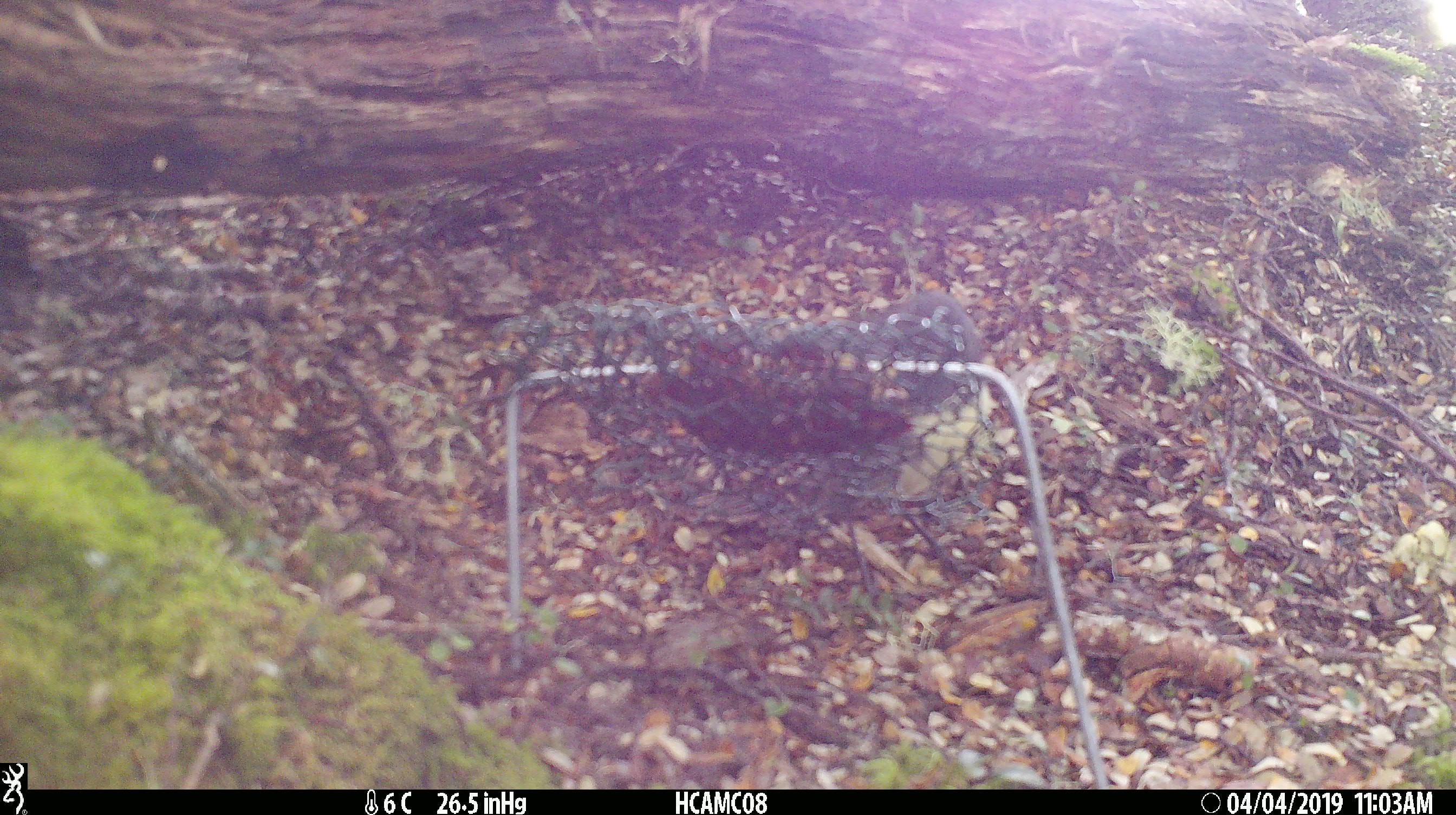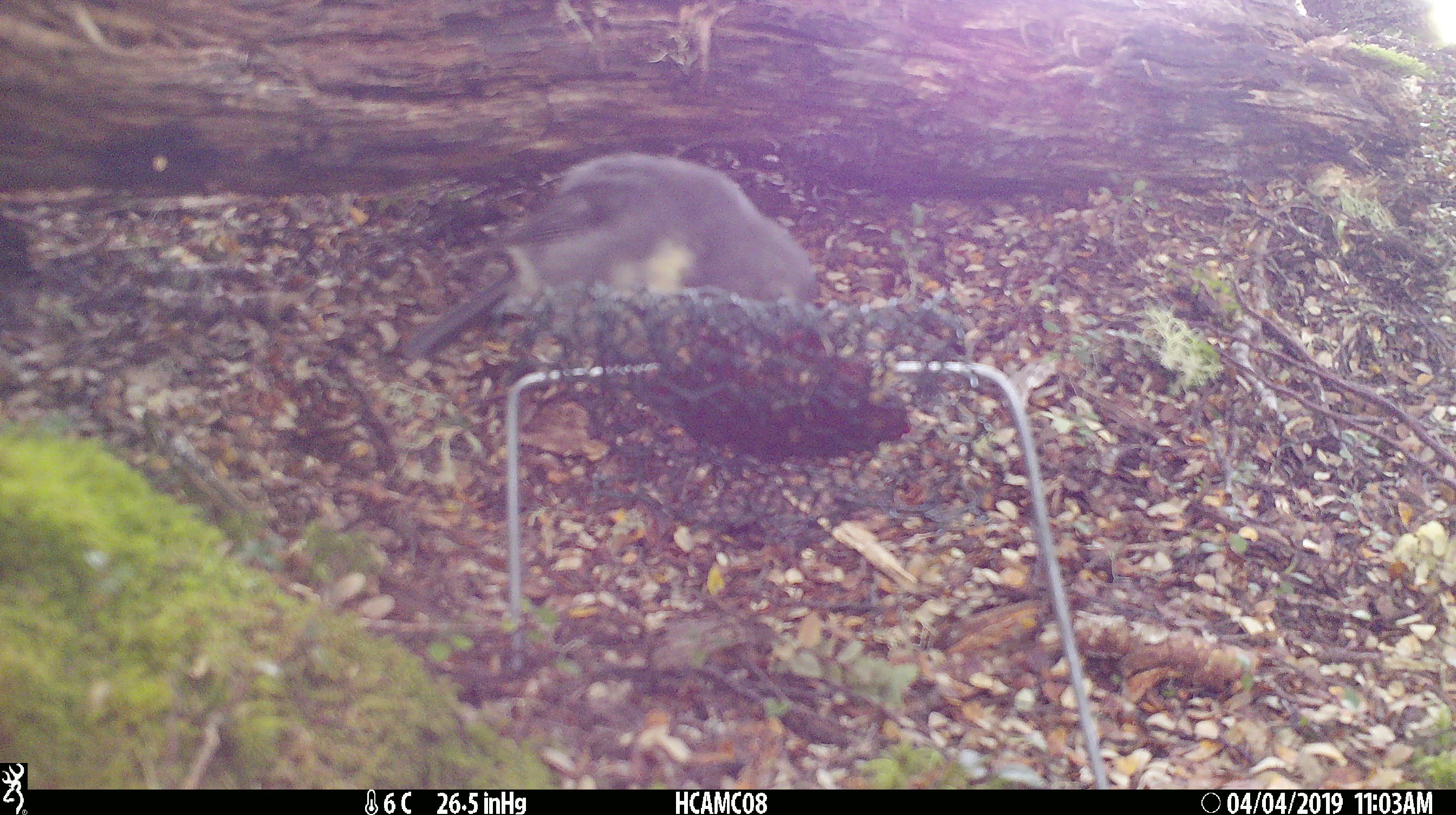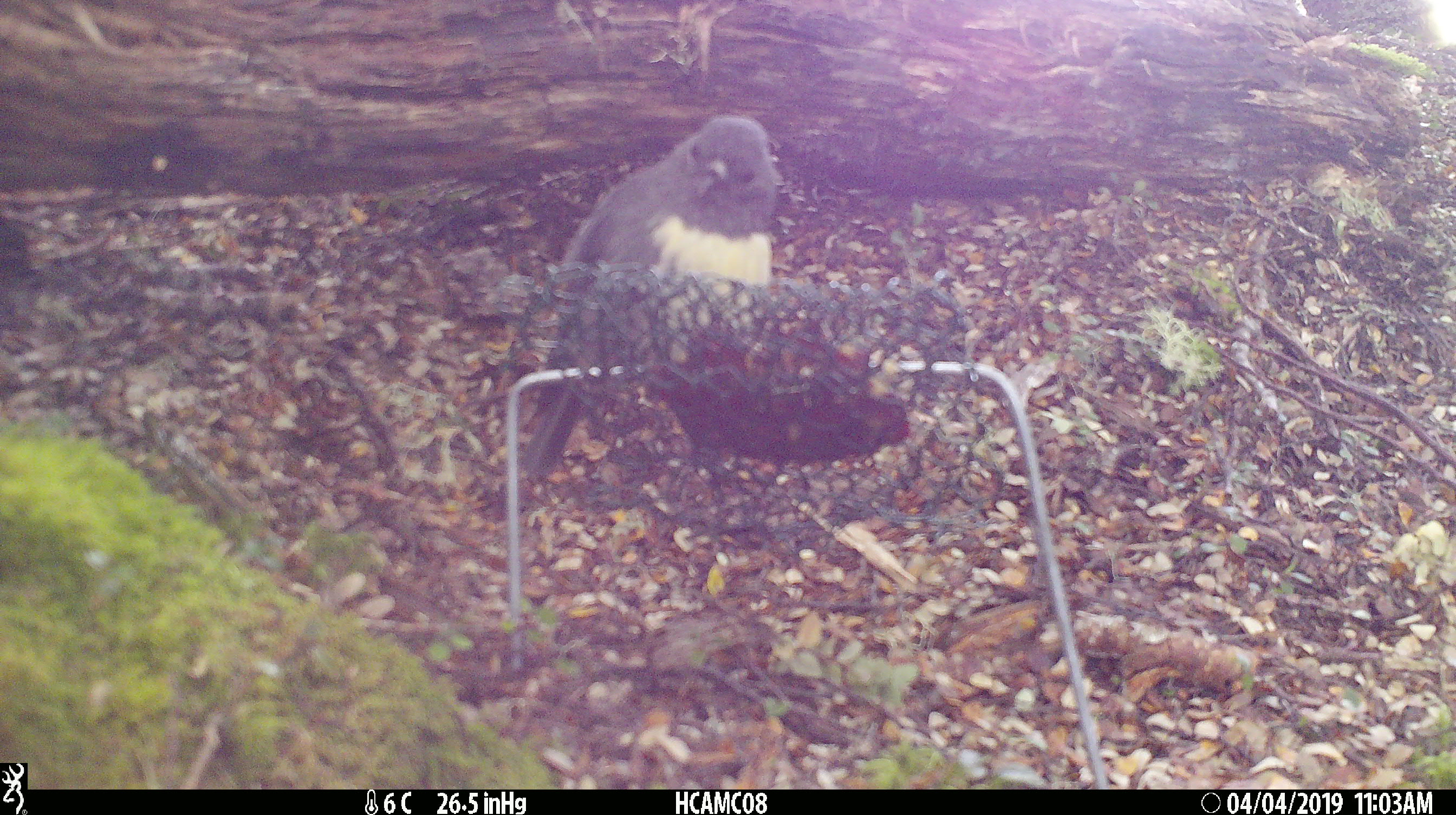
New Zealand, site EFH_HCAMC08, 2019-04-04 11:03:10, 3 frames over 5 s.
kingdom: Animalia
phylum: Chordata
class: Aves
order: Passeriformes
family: Petroicidae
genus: Petroica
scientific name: Petroica australis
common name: new zealand robin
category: robin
Robin (new zealand robin) (Petroica australis).